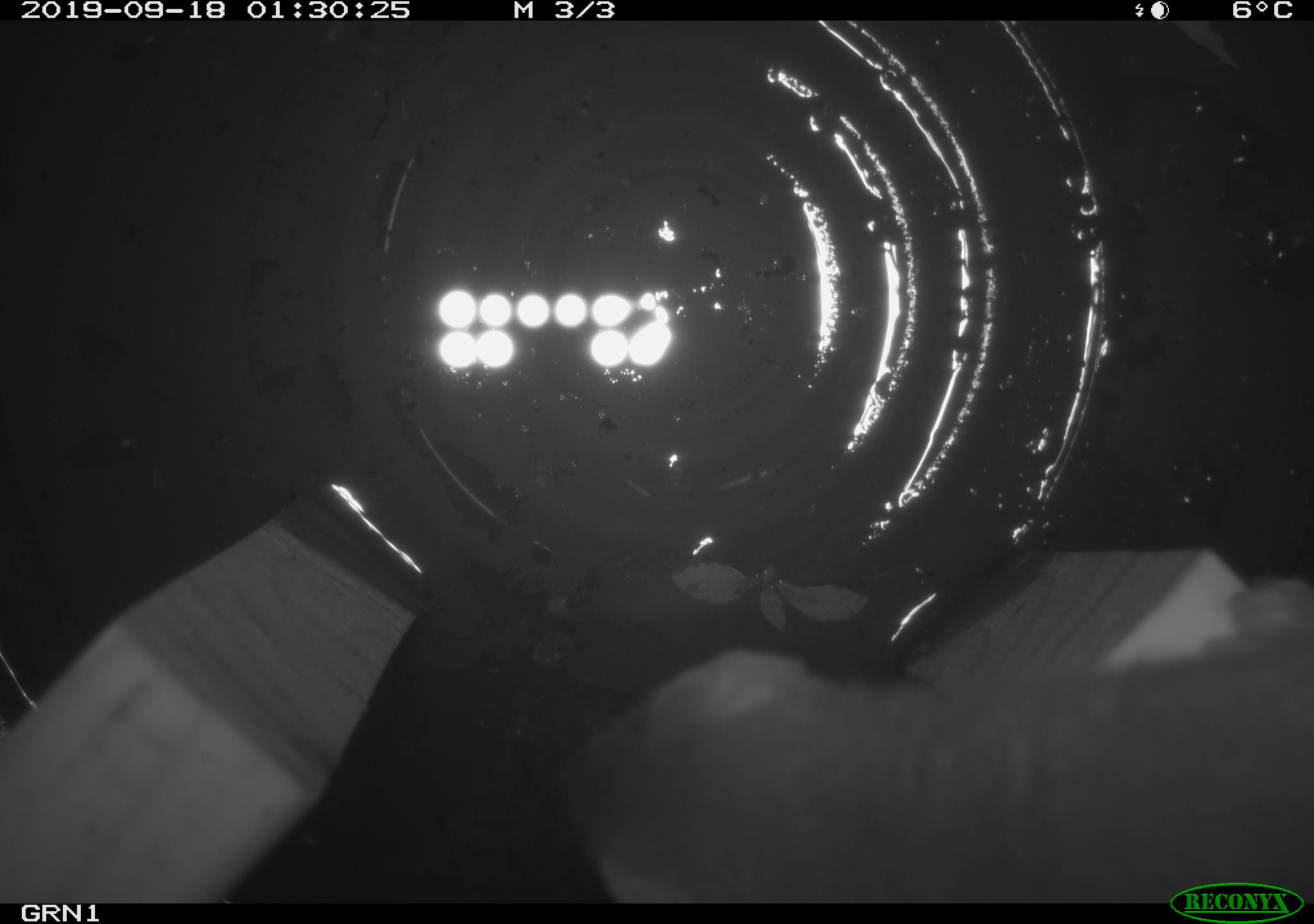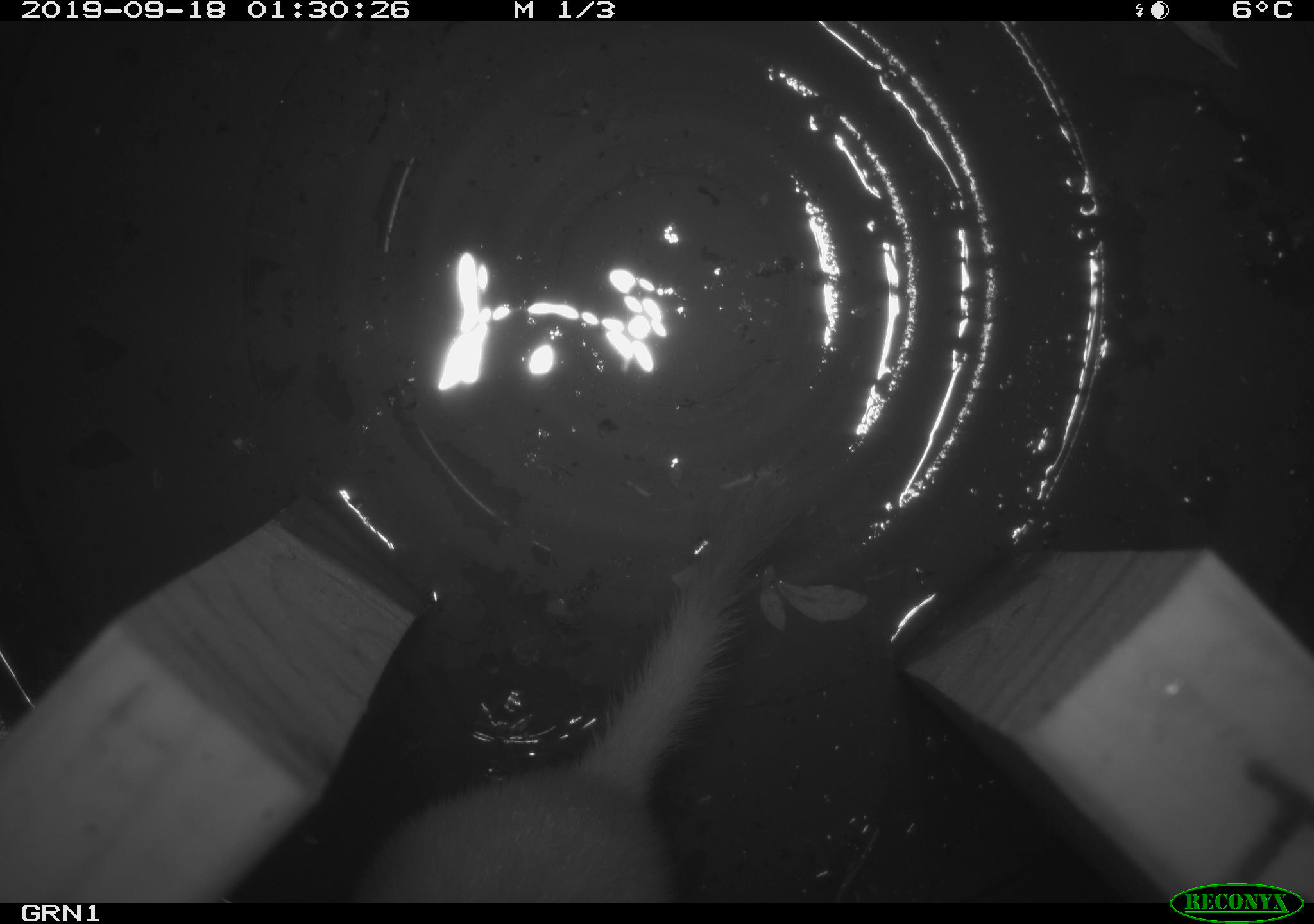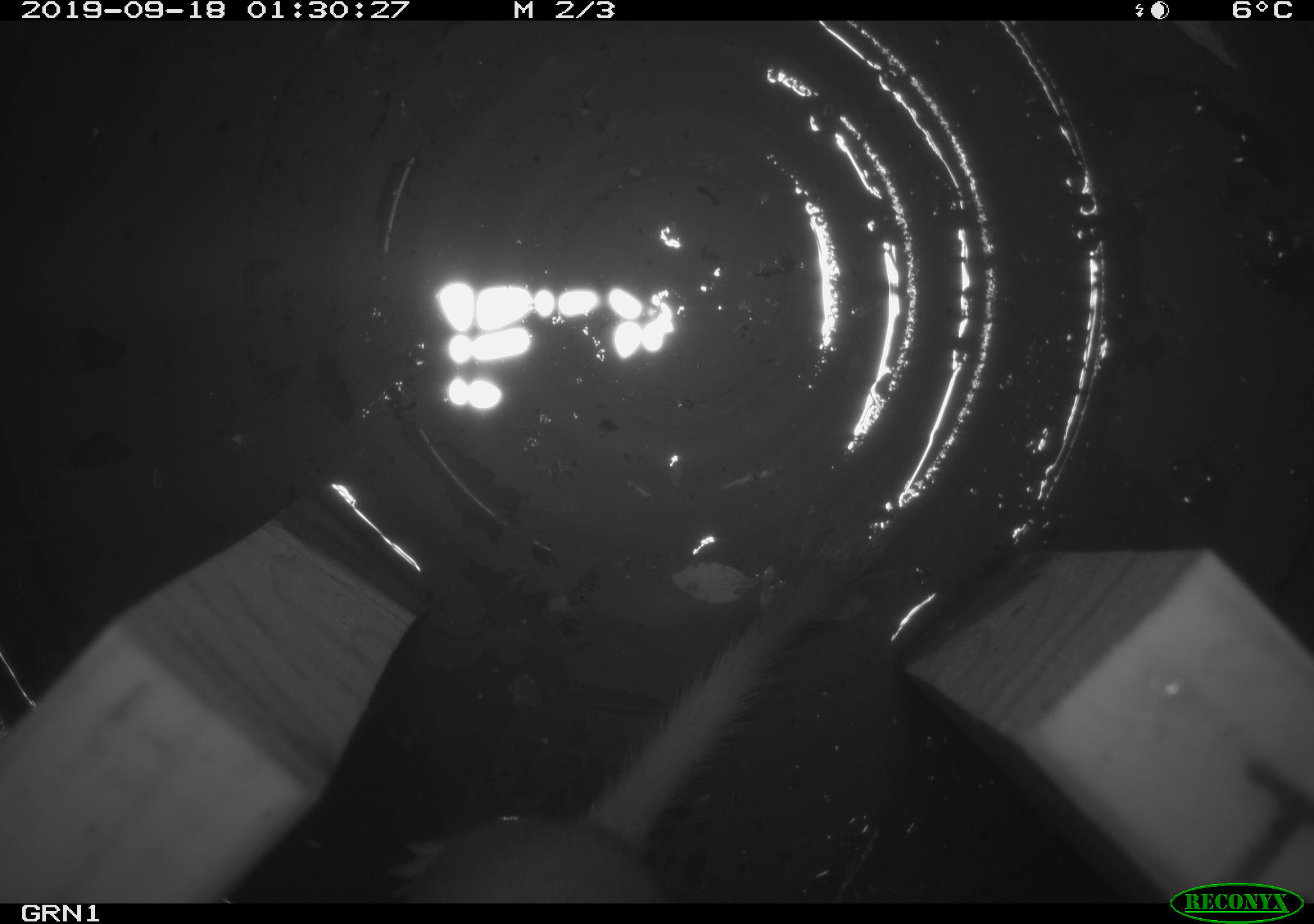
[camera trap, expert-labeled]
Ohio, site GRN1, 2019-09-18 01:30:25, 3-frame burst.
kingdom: Animalia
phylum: Chordata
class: Mammalia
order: Carnivora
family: Mustelidae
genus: Neogale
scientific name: Neogale frenata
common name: long-tailed weasel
Long-tailed weasel (Neogale frenata).